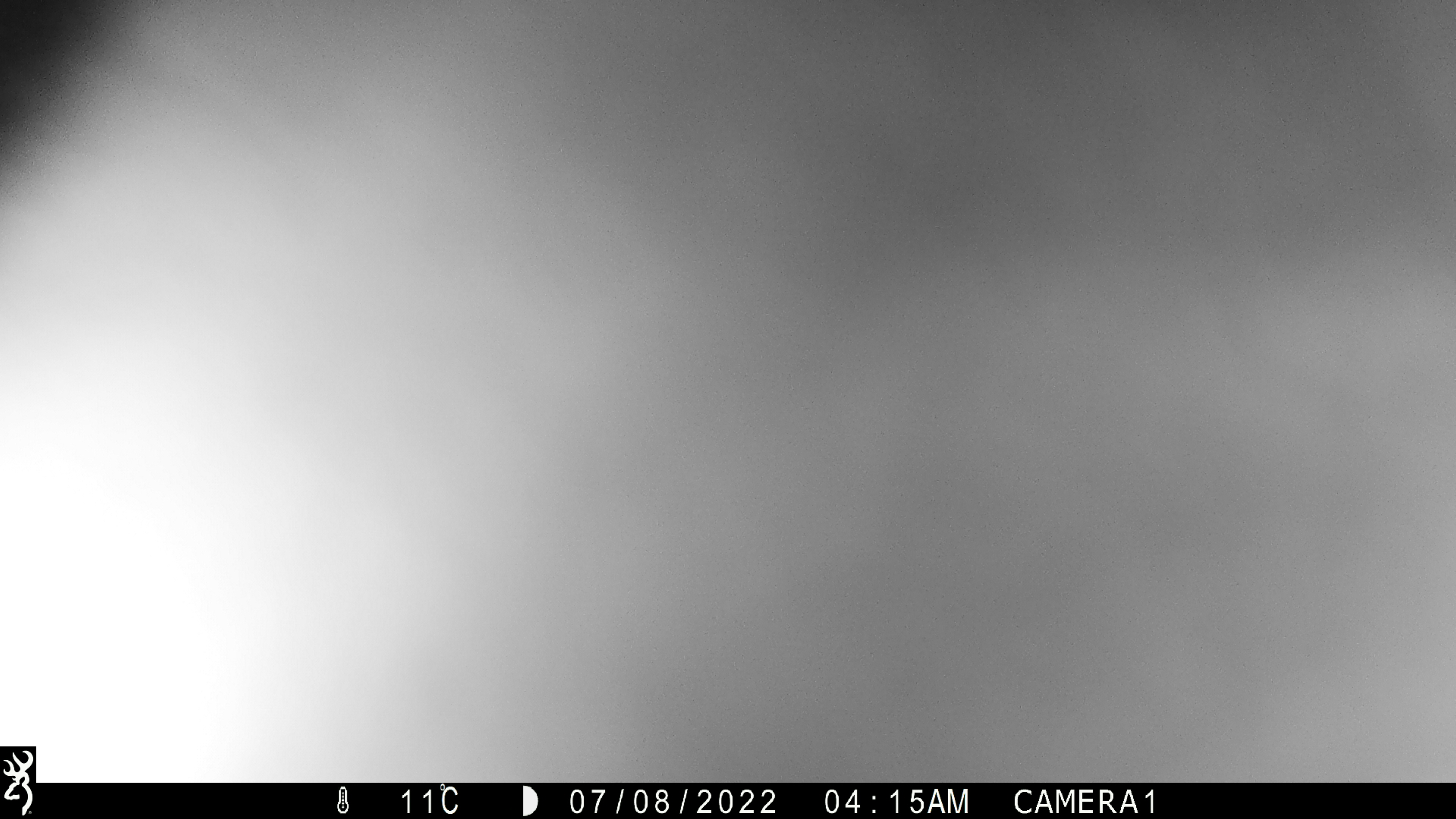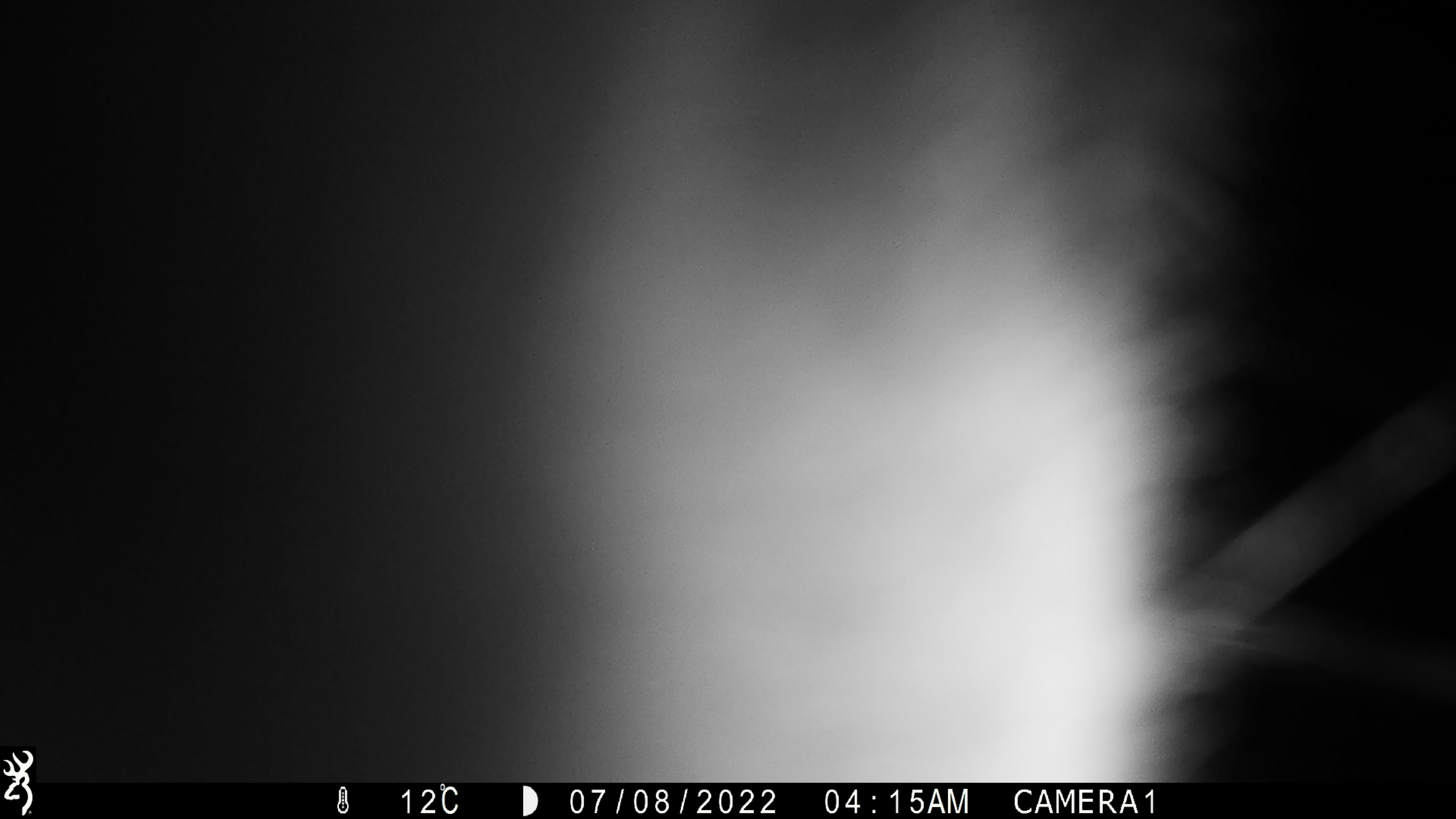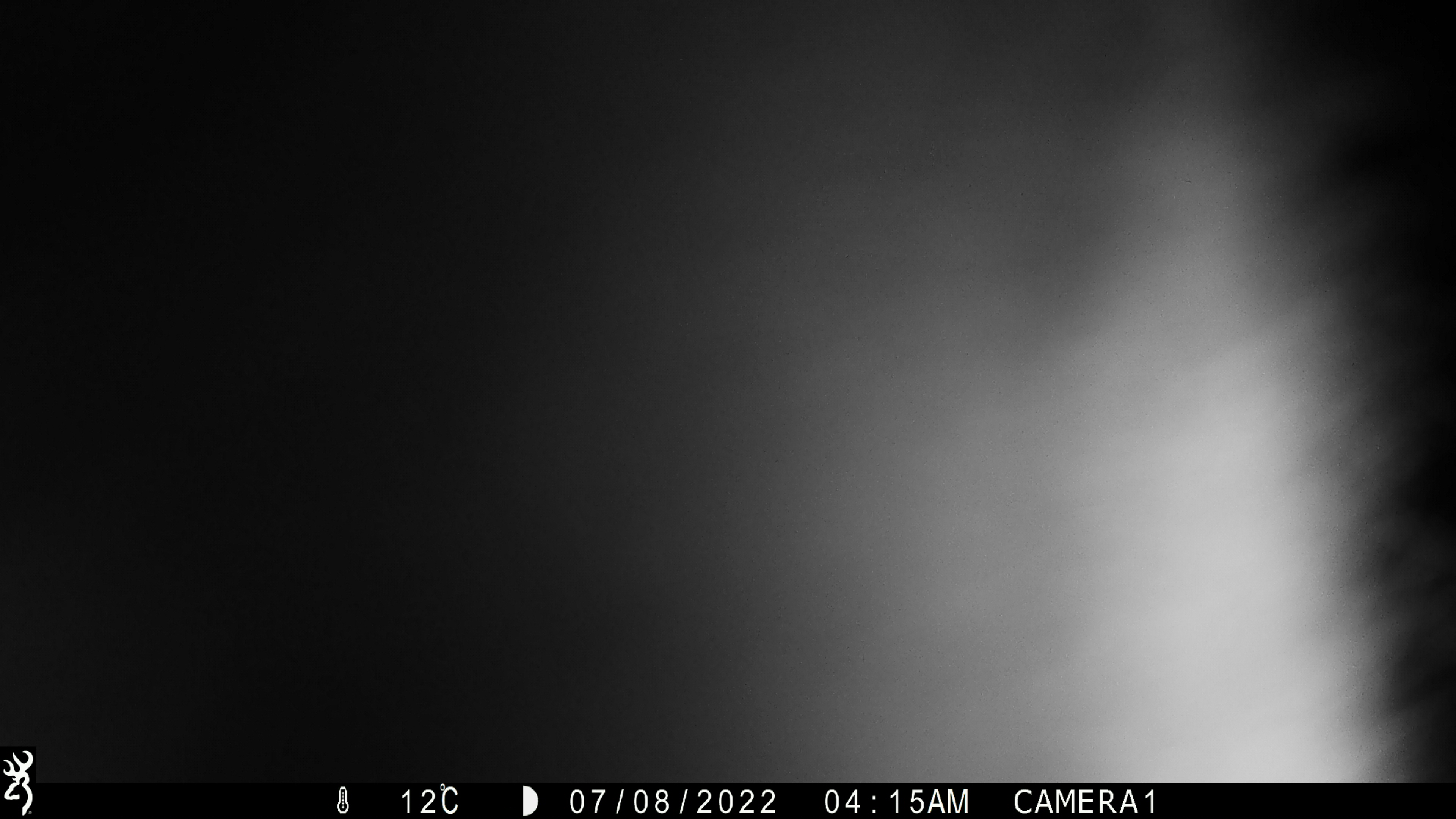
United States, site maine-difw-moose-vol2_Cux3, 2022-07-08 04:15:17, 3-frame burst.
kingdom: Animalia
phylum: Chordata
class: Mammalia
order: Artiodactyla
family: Cervidae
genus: Alces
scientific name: Alces alces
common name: moose